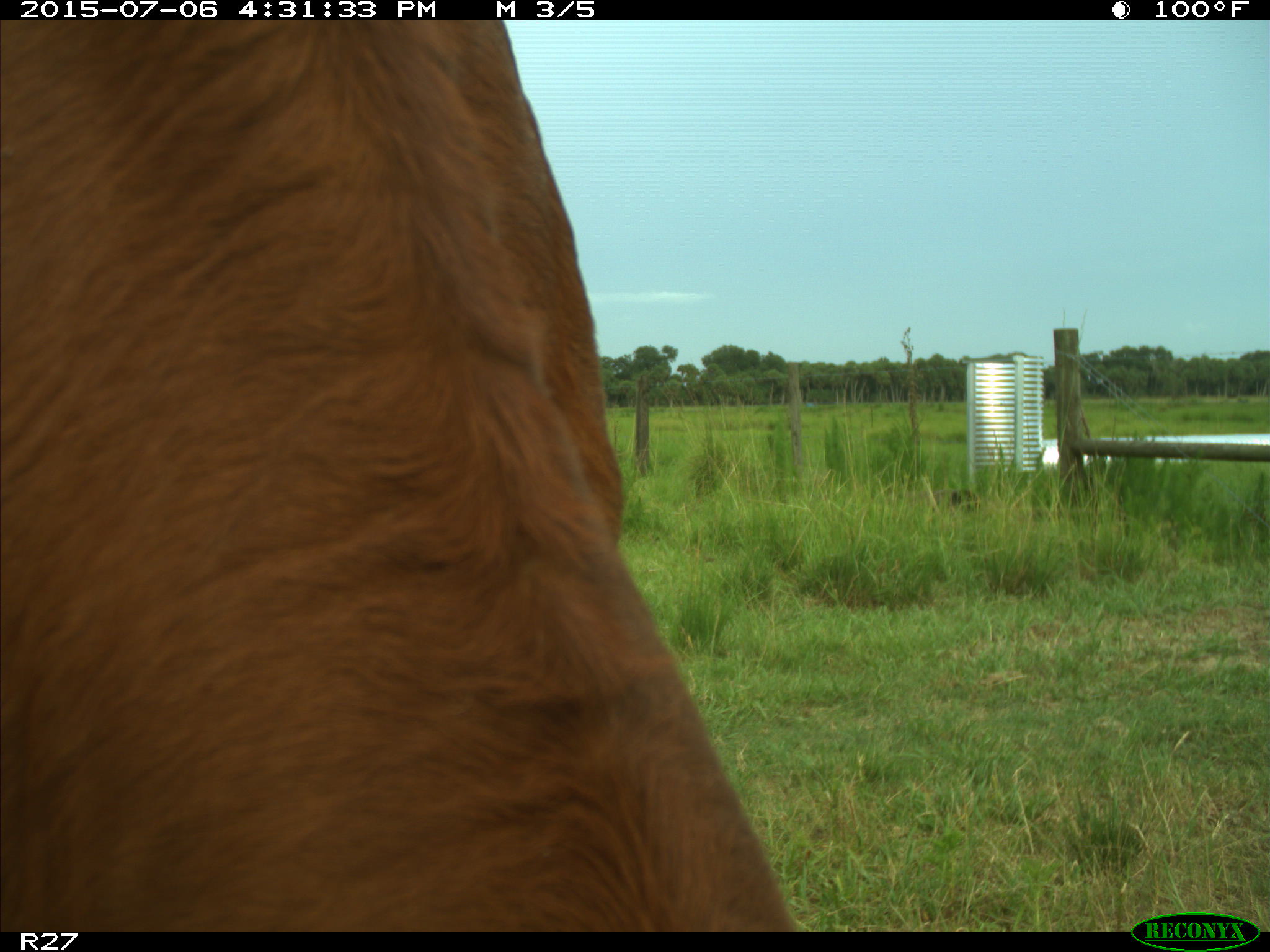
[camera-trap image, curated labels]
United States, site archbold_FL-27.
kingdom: Animalia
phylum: Chordata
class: Mammalia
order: Artiodactyla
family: Bovidae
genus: Bos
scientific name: Bos taurus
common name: domestic cow